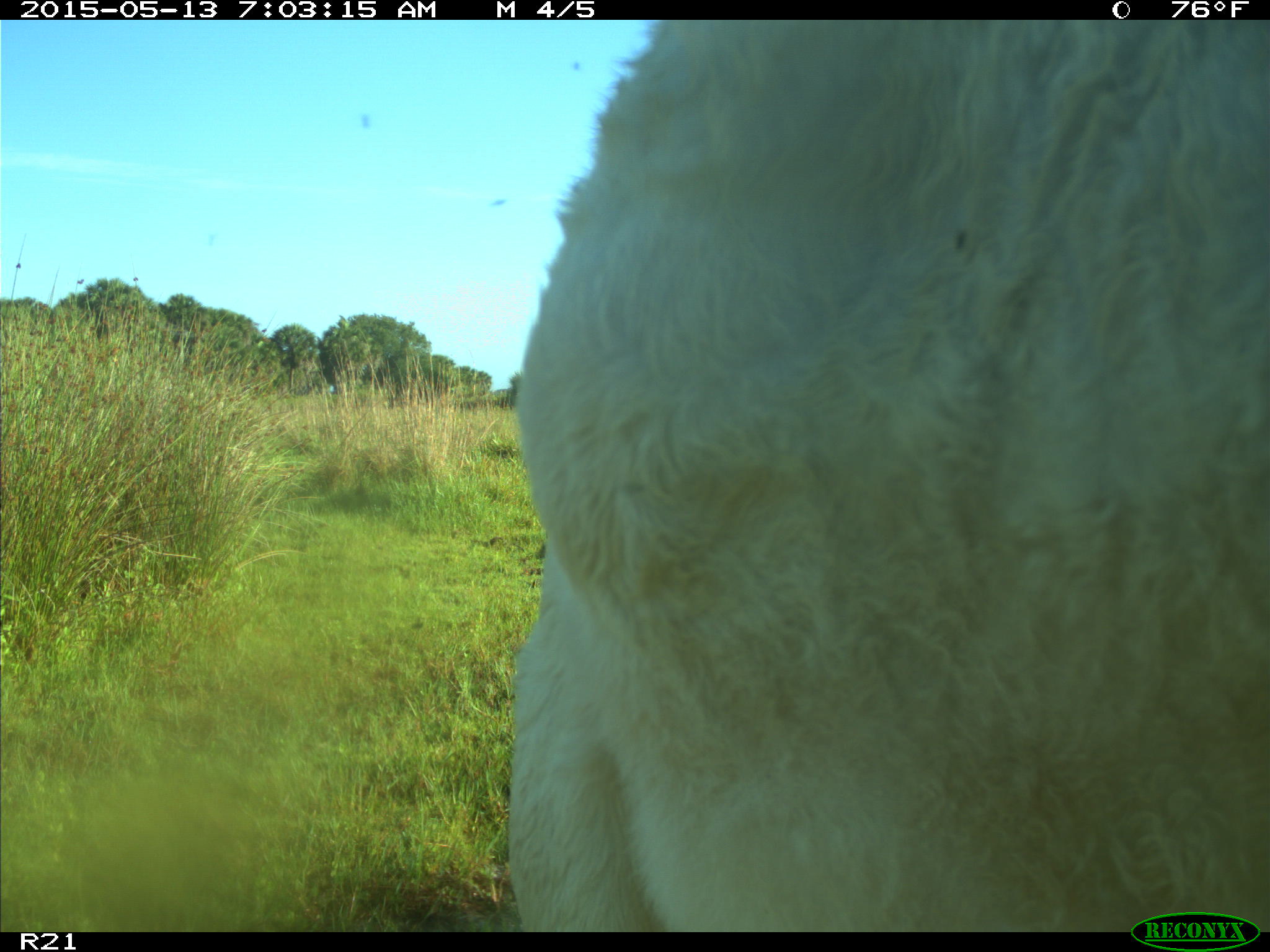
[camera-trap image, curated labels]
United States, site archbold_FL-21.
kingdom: Animalia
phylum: Chordata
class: Mammalia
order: Artiodactyla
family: Bovidae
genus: Bos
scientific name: Bos taurus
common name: domestic cow